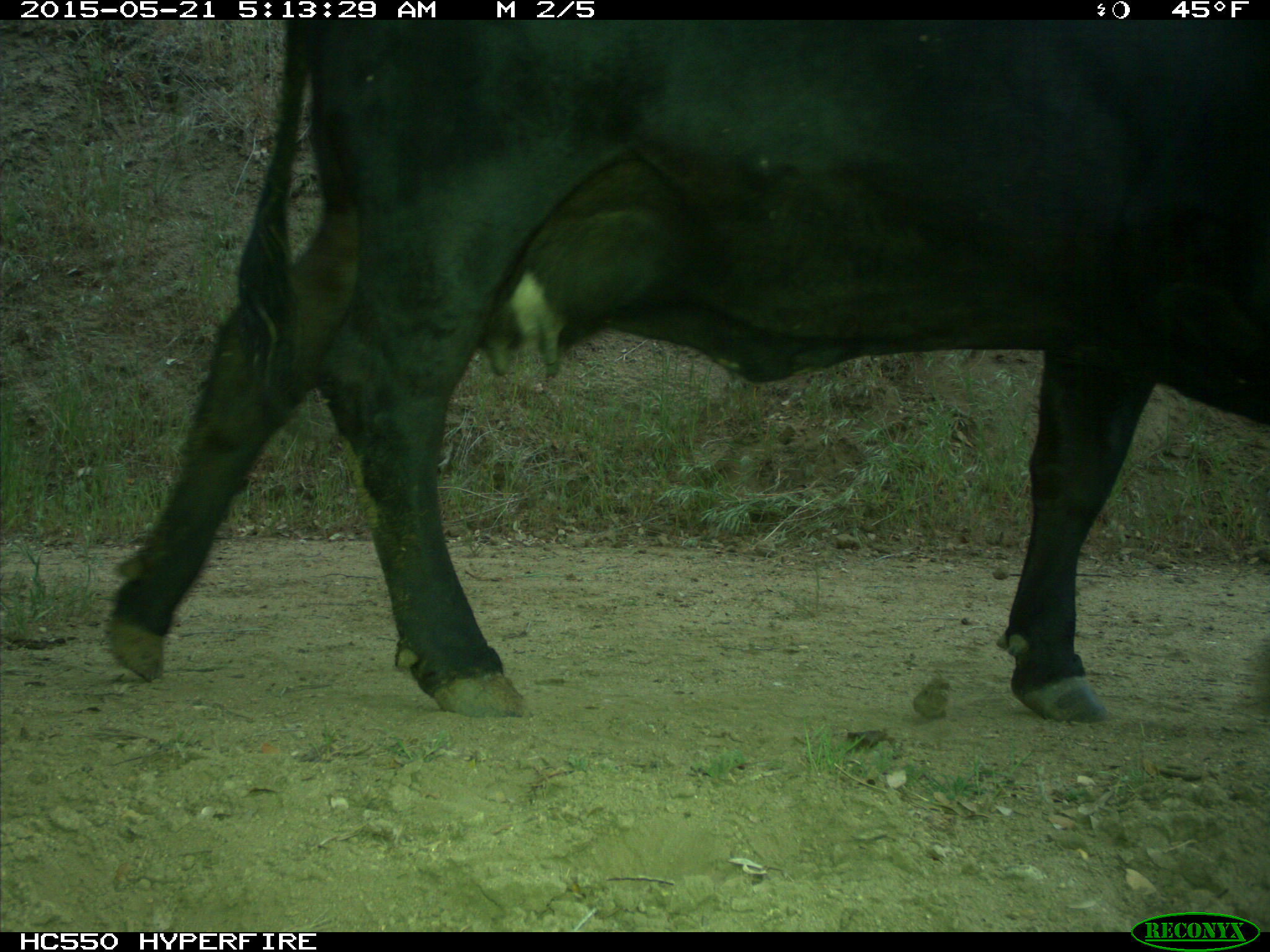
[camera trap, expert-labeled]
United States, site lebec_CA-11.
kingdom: Animalia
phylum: Chordata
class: Mammalia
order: Artiodactyla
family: Bovidae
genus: Bos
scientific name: Bos taurus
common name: domestic cow